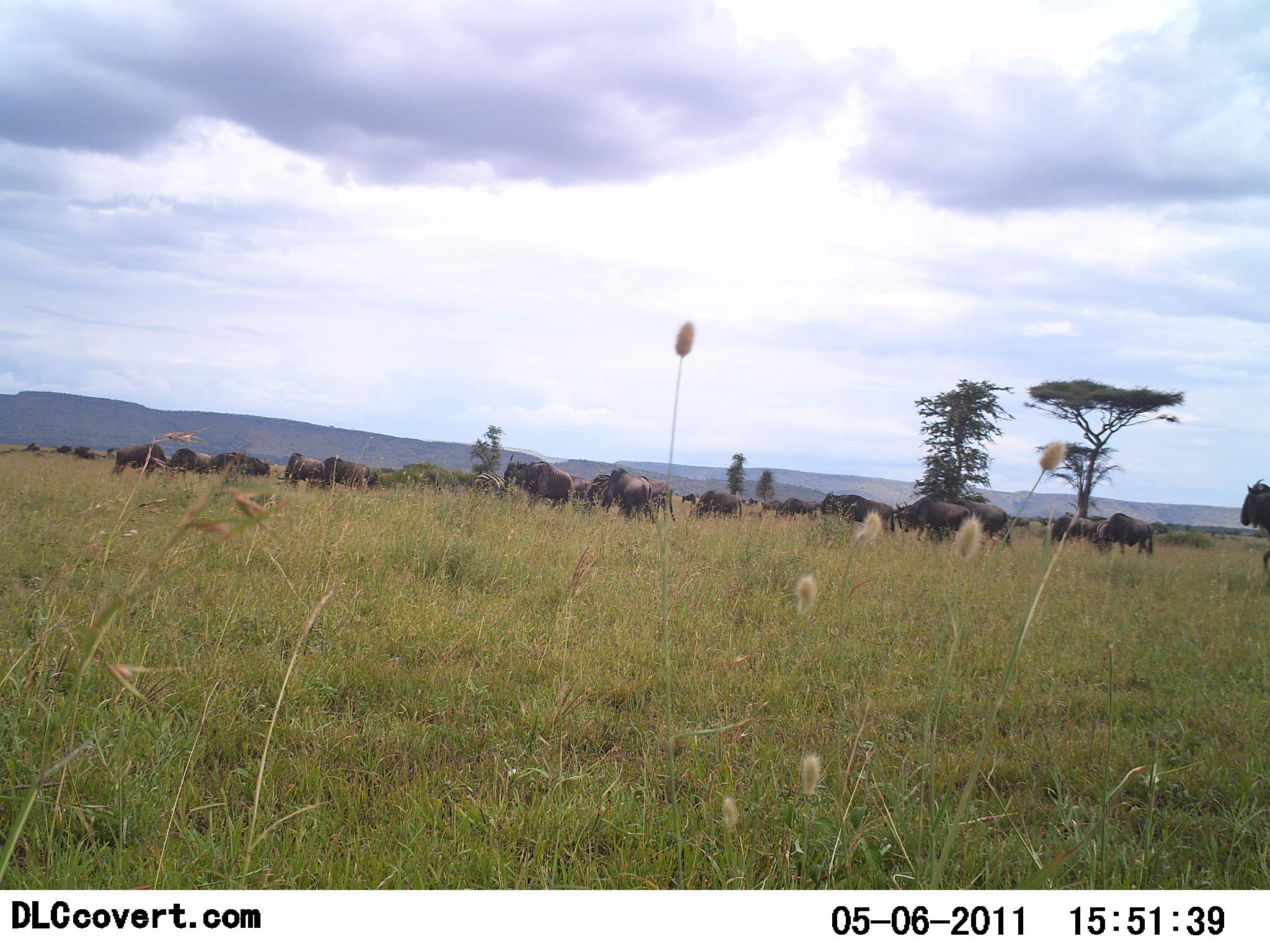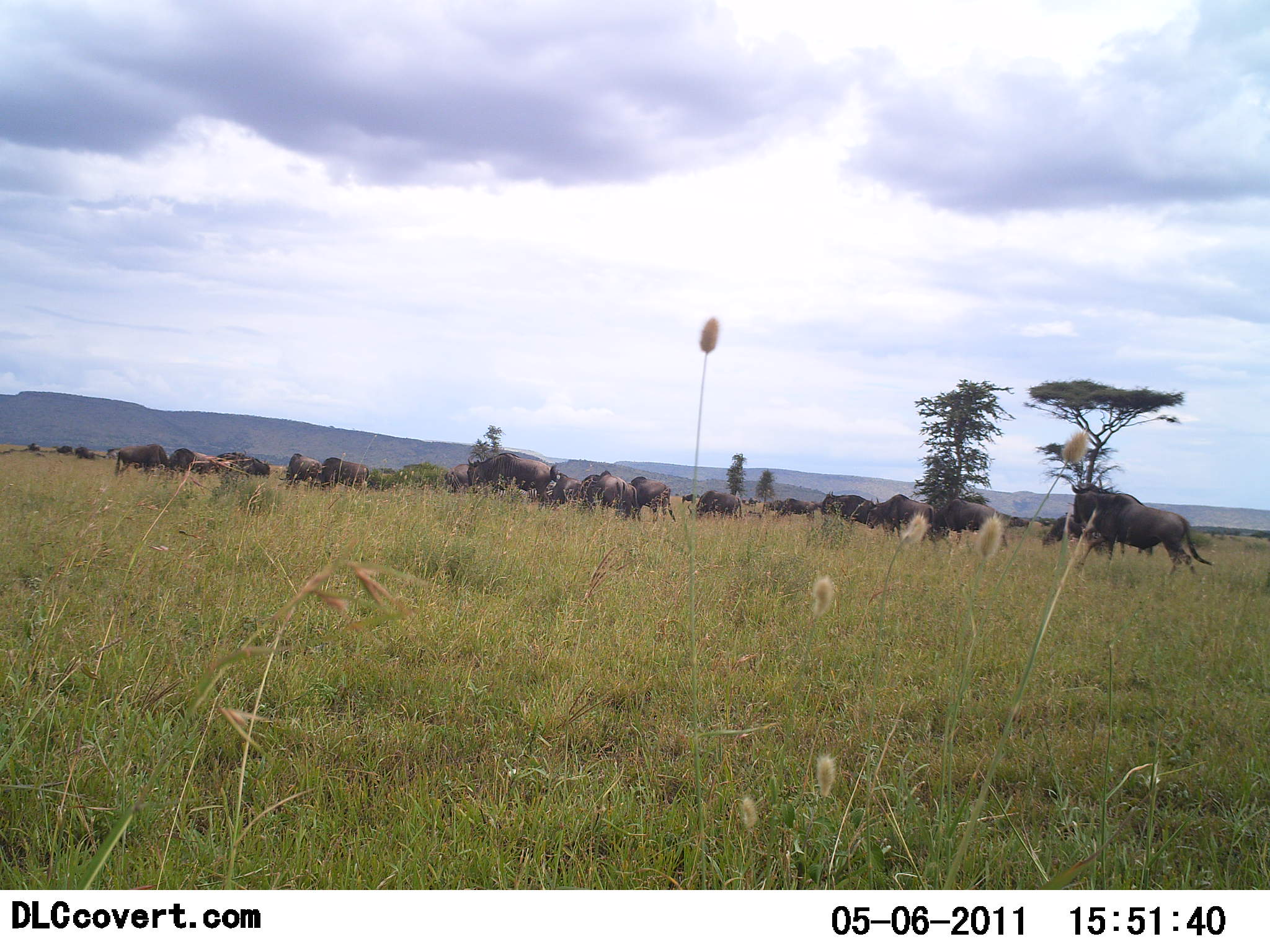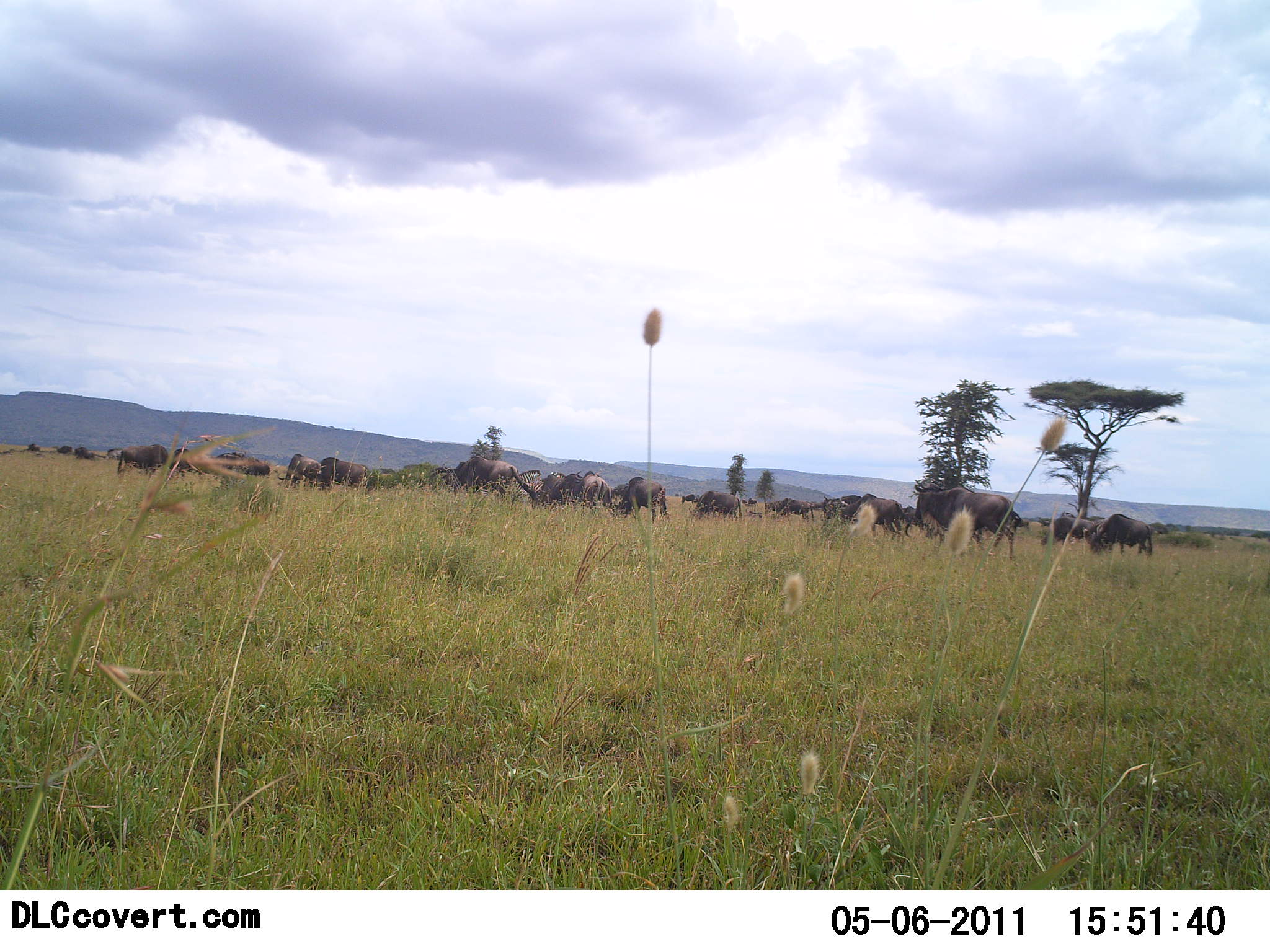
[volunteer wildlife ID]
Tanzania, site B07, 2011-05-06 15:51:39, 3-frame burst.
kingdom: Animalia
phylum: Chordata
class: Mammalia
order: Artiodactyla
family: Bovidae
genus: Connochaetes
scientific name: Connochaetes taurinus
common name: blue wildebeest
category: wildebeest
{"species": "wildebeest (blue wildebeest) (Connochaetes taurinus)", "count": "11-50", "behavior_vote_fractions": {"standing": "50%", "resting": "0%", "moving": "70%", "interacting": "20%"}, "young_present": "0%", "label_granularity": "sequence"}